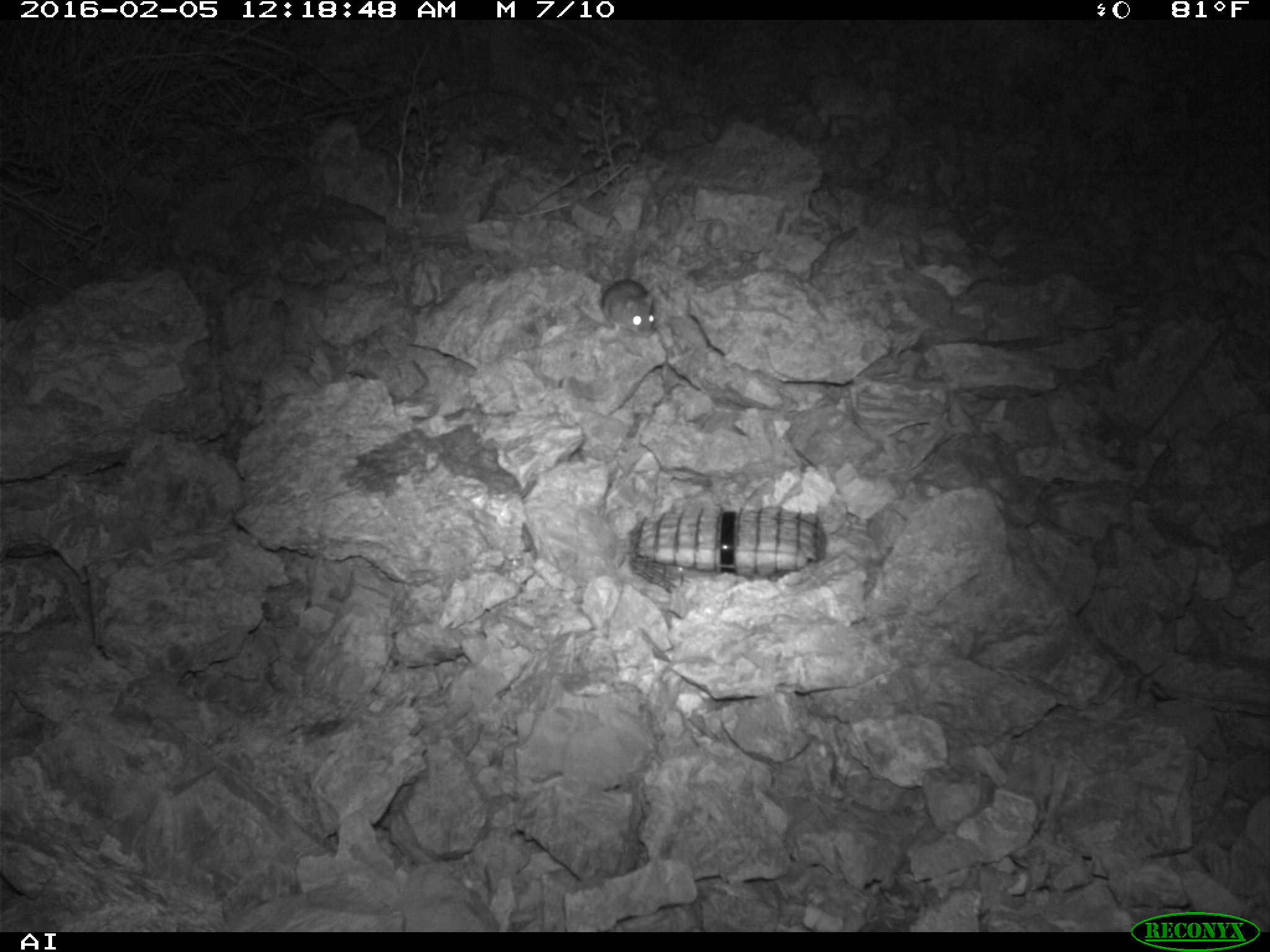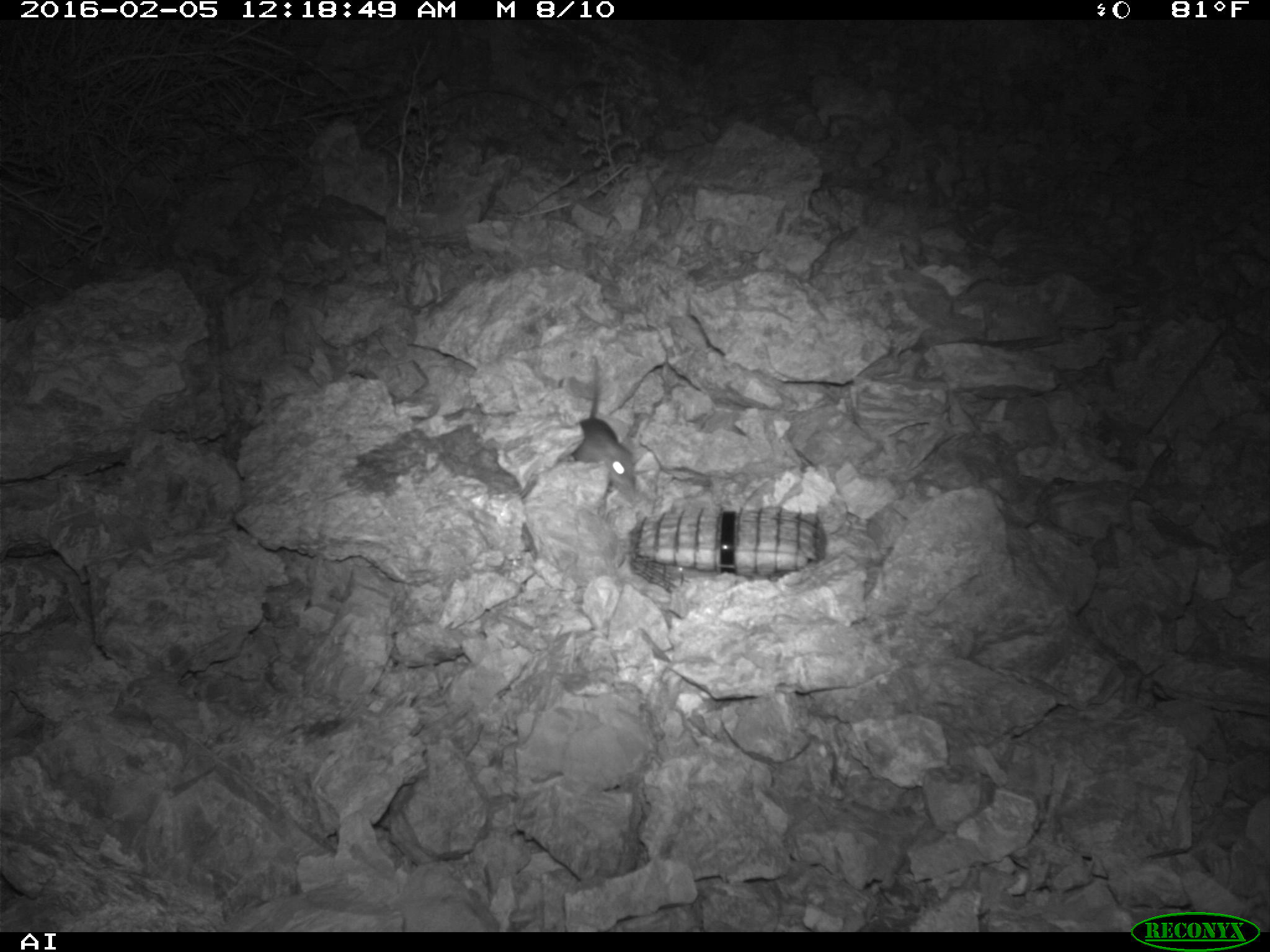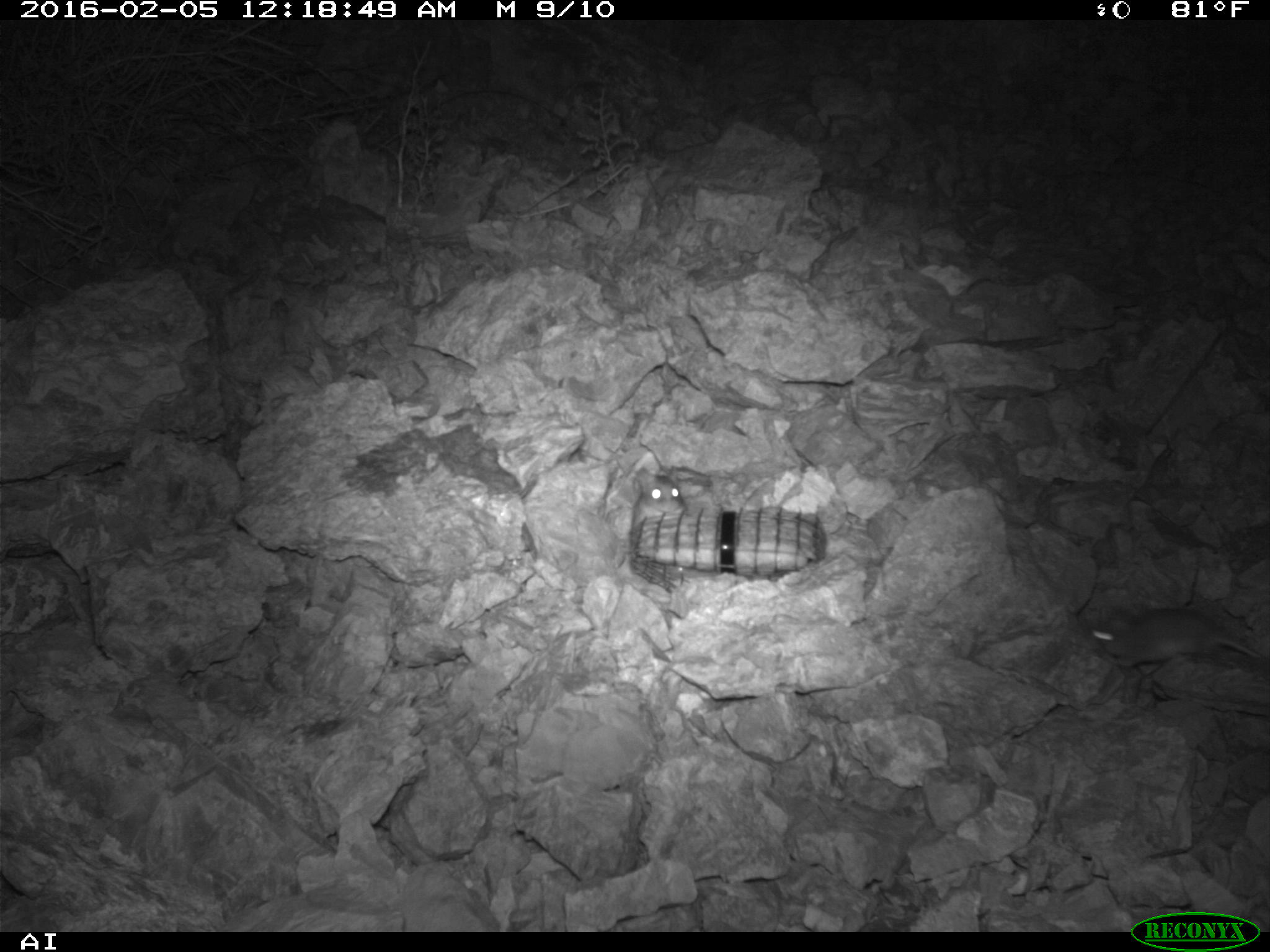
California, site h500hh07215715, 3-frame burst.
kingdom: Animalia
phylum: Chordata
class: Mammalia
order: Rodentia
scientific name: Rodentia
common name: rodent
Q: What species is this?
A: Rodent (Rodentia).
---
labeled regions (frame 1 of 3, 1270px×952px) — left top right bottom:
rodent: 601 278 655 336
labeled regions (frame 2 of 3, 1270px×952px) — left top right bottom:
rodent: 571 355 635 490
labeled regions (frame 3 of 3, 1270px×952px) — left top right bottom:
rodent: 1085 607 1264 666; 629 465 683 534